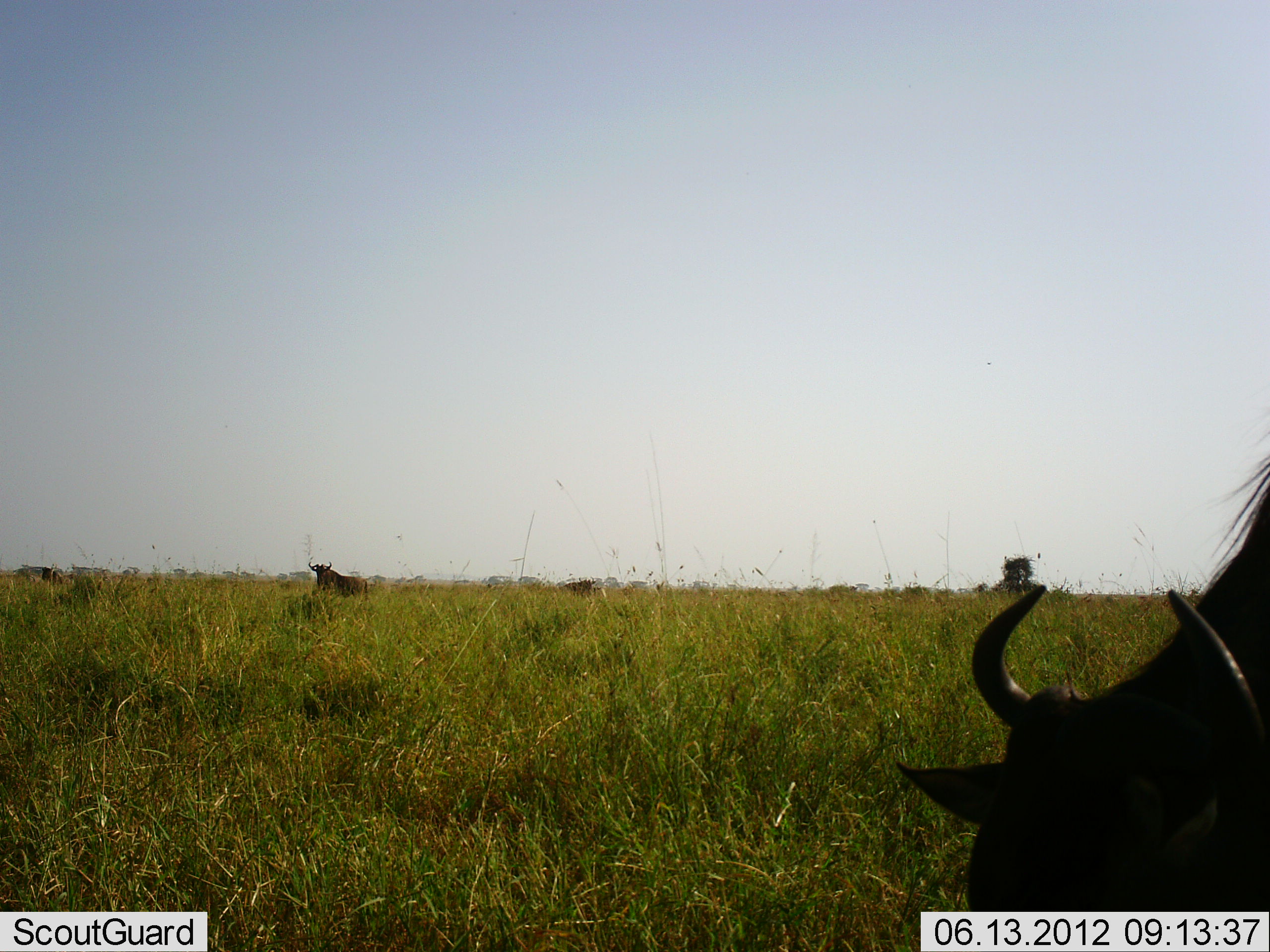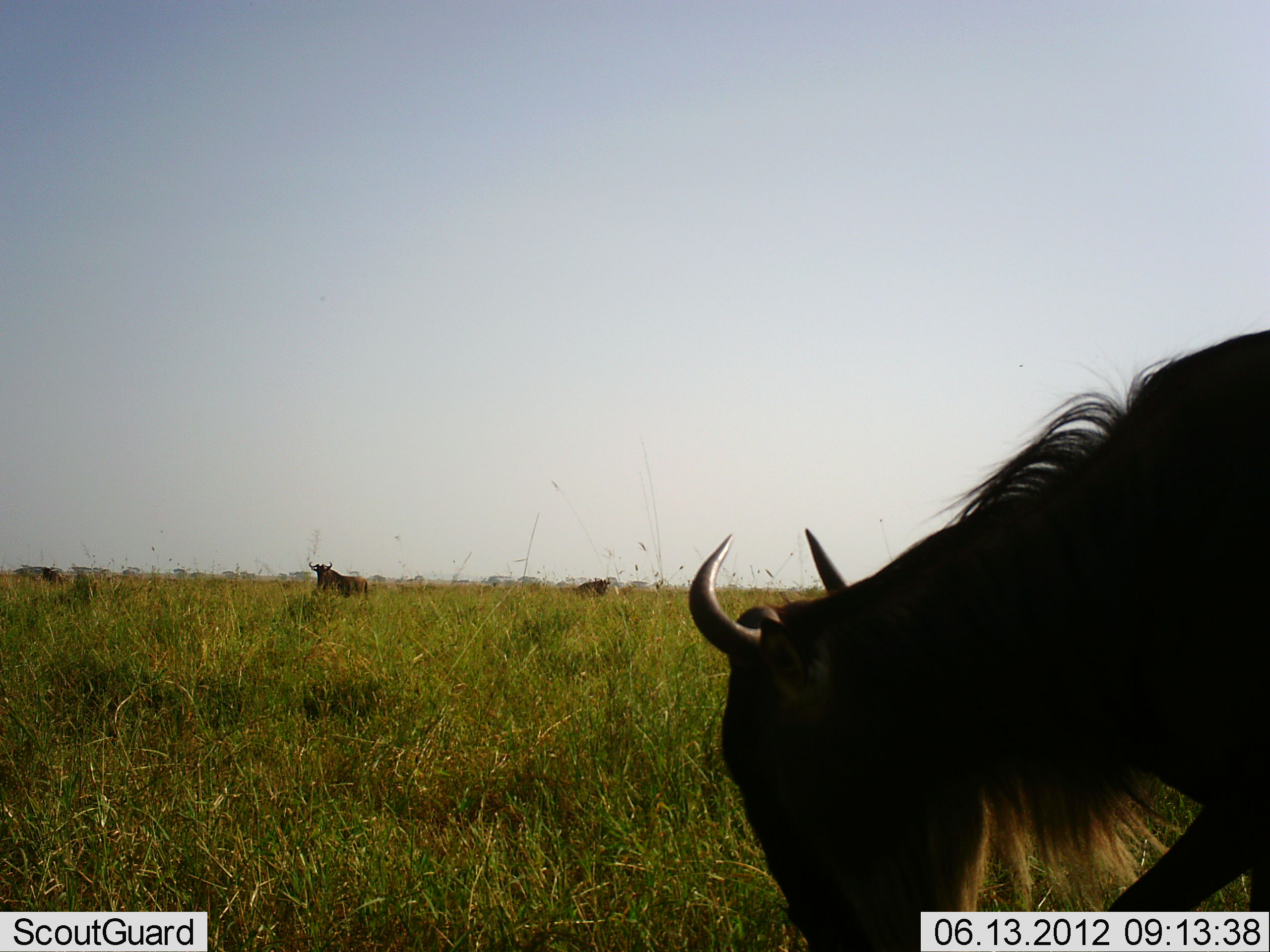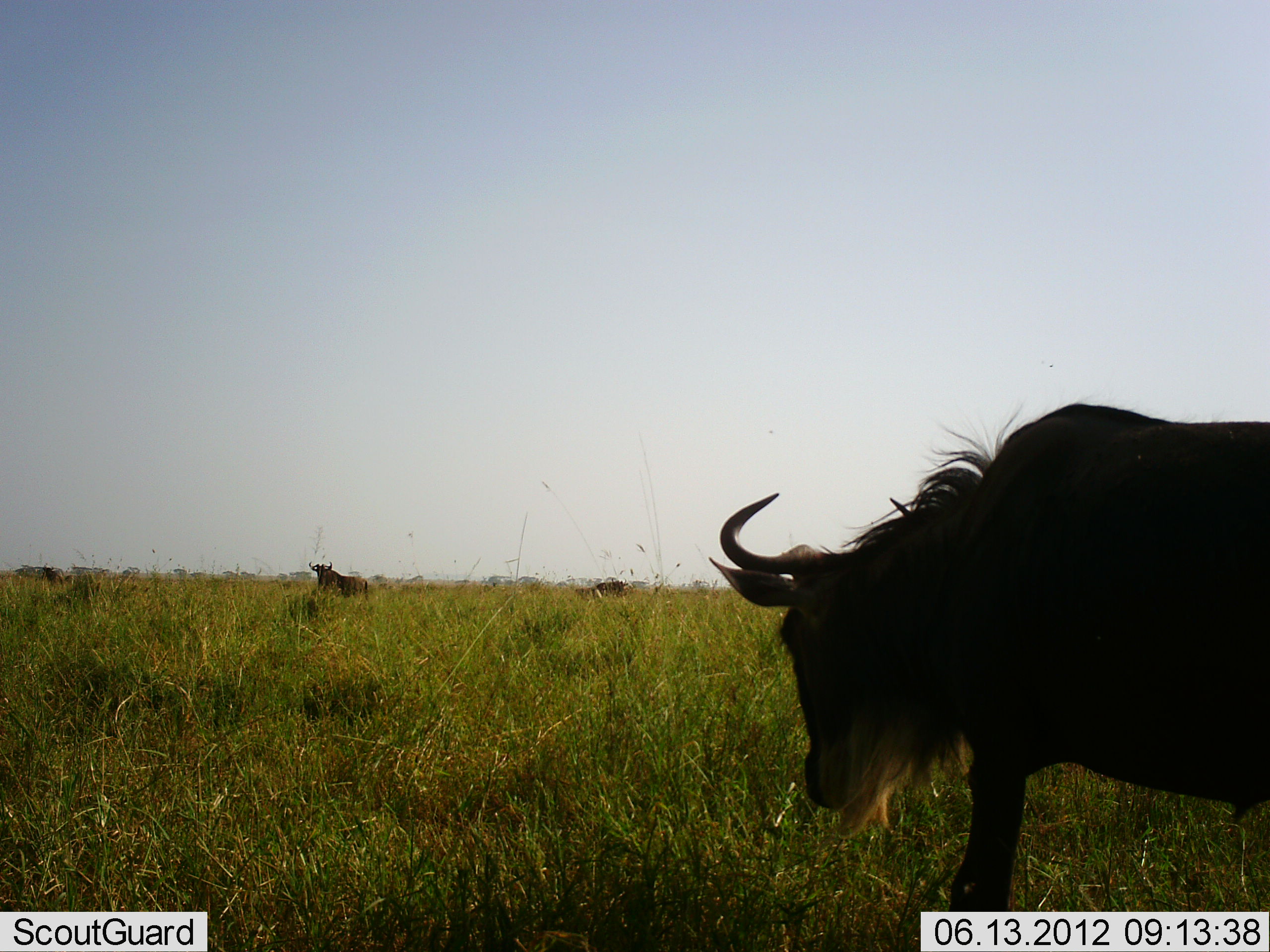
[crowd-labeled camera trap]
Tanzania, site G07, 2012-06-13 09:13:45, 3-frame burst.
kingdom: Animalia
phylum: Chordata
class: Mammalia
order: Artiodactyla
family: Bovidae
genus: Connochaetes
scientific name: Connochaetes taurinus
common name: blue wildebeest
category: wildebeest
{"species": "wildebeest (blue wildebeest) (Connochaetes taurinus)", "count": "4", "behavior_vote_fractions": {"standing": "30%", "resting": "40%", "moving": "30%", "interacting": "0%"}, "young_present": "0%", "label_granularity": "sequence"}